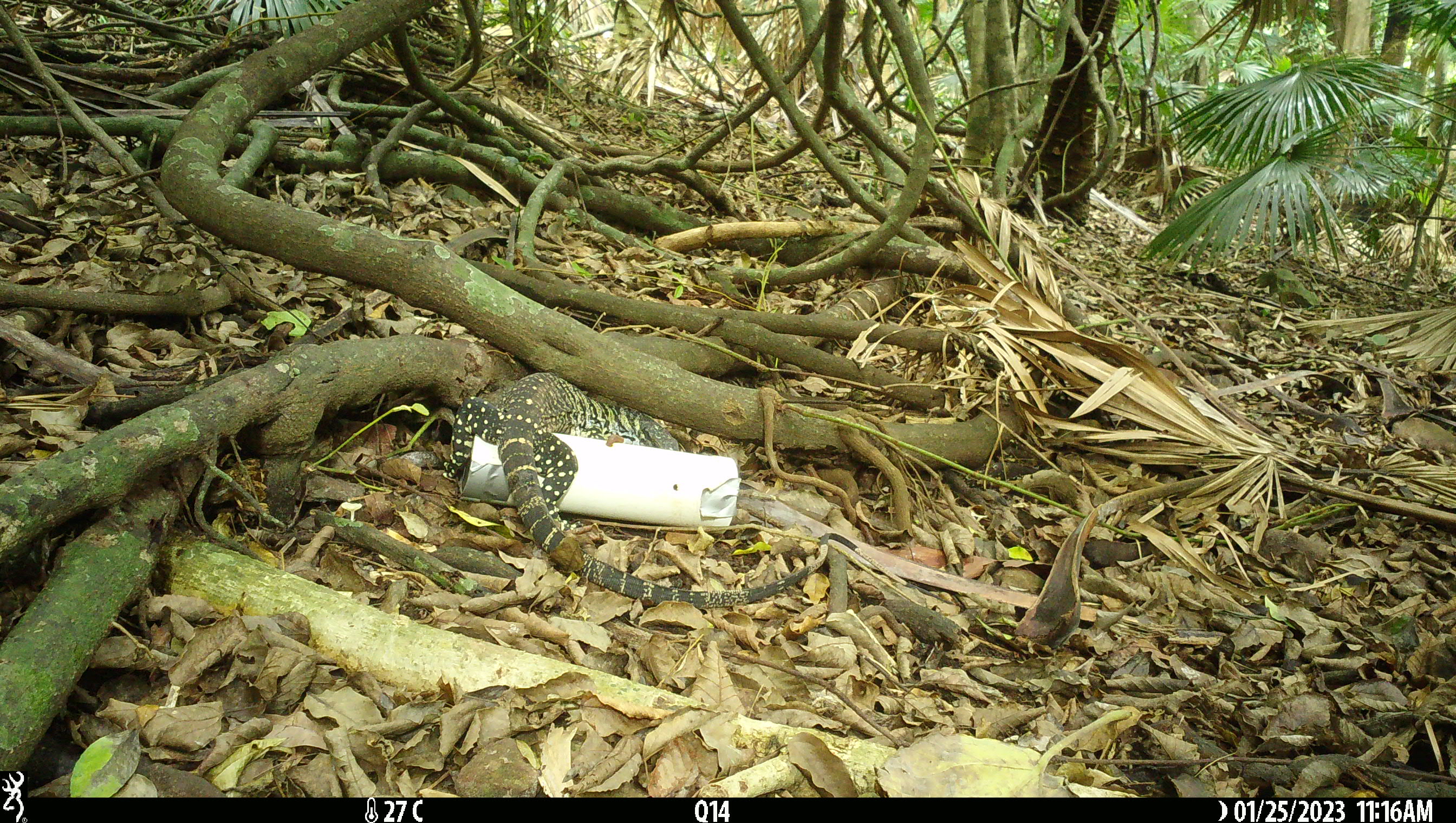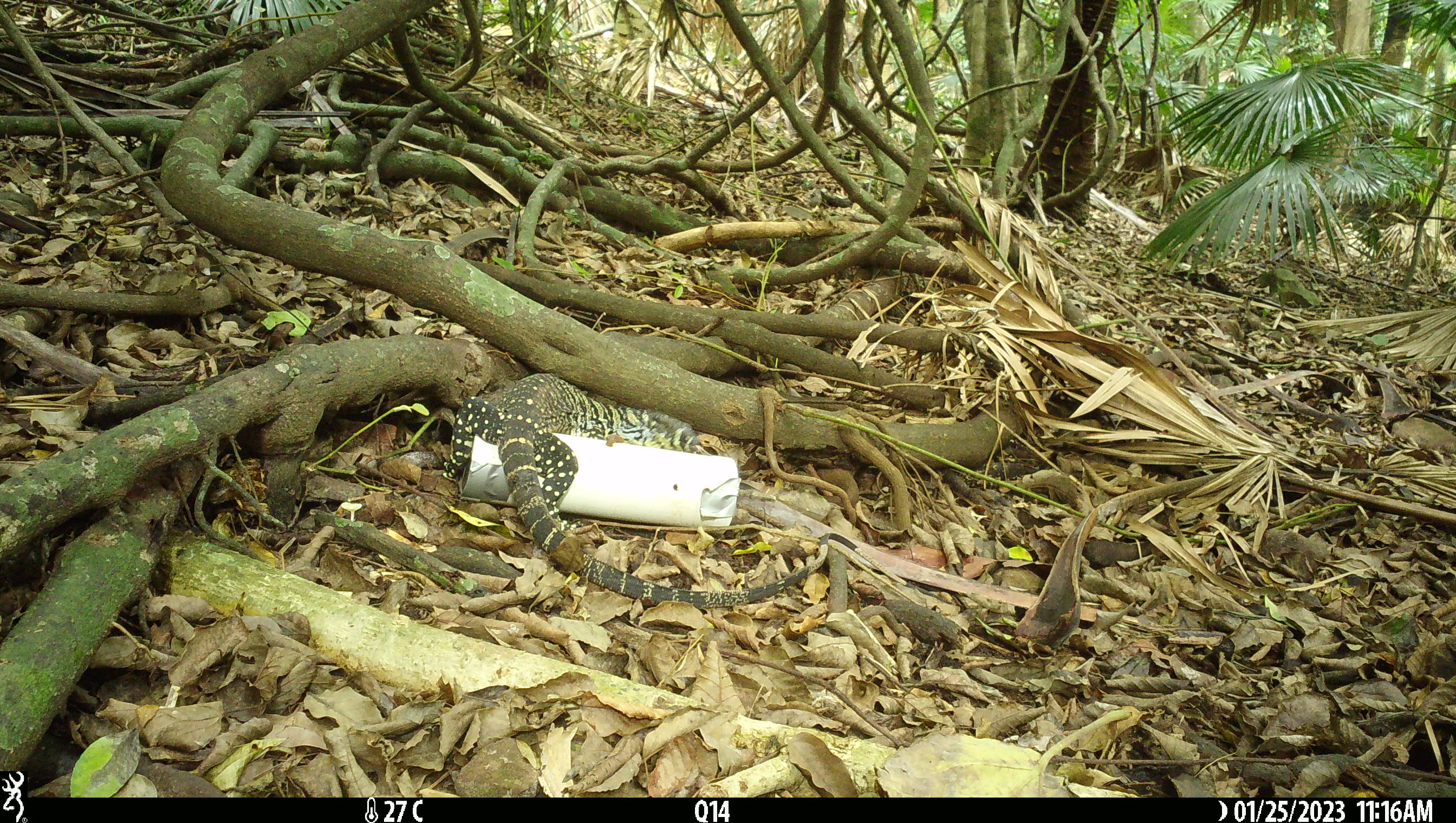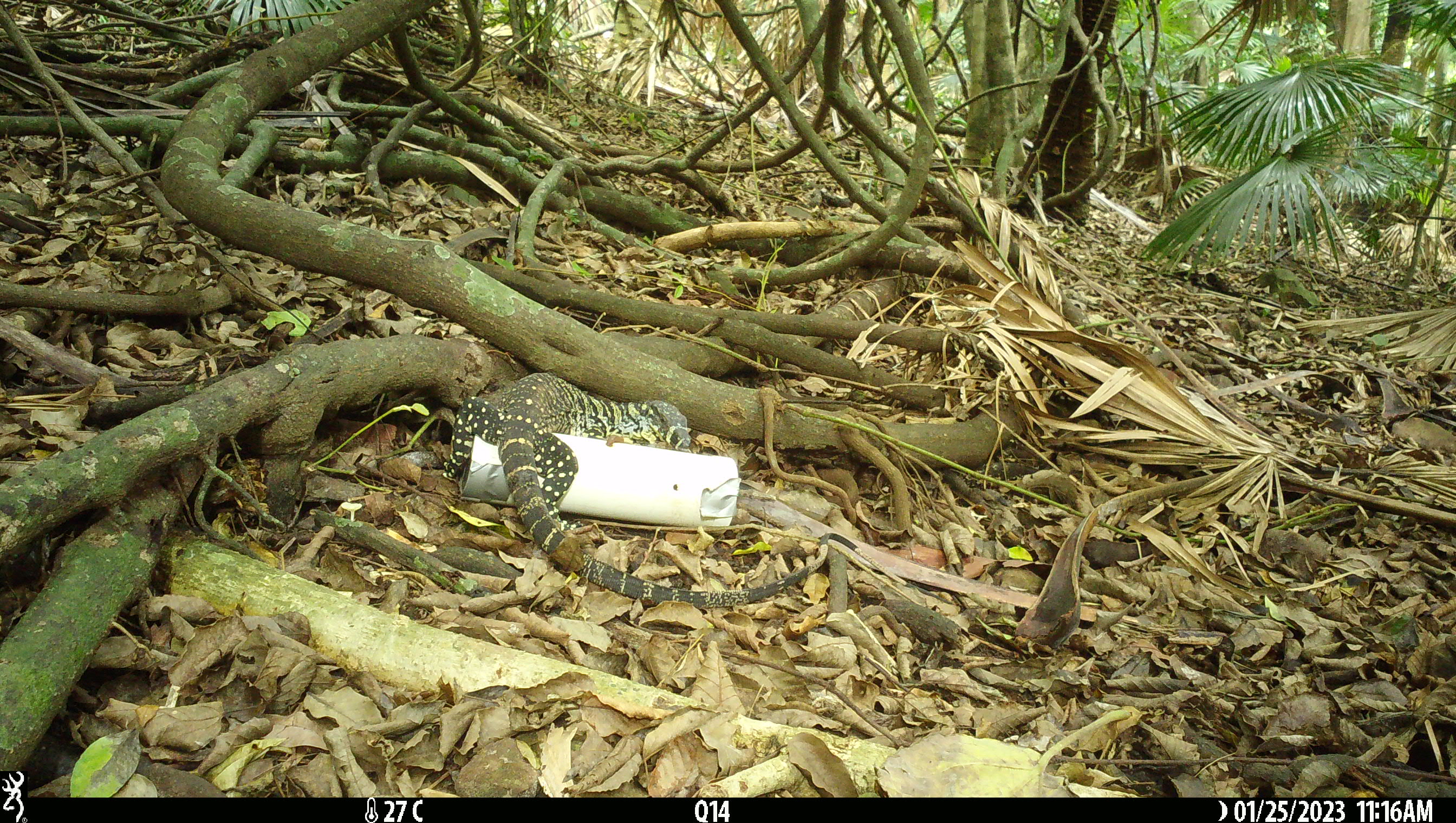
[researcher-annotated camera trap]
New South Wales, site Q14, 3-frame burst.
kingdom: Animalia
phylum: Chordata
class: Reptilia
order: Squamata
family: Varanidae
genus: Varanus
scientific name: Varanus varius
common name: lace monitor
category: goanna